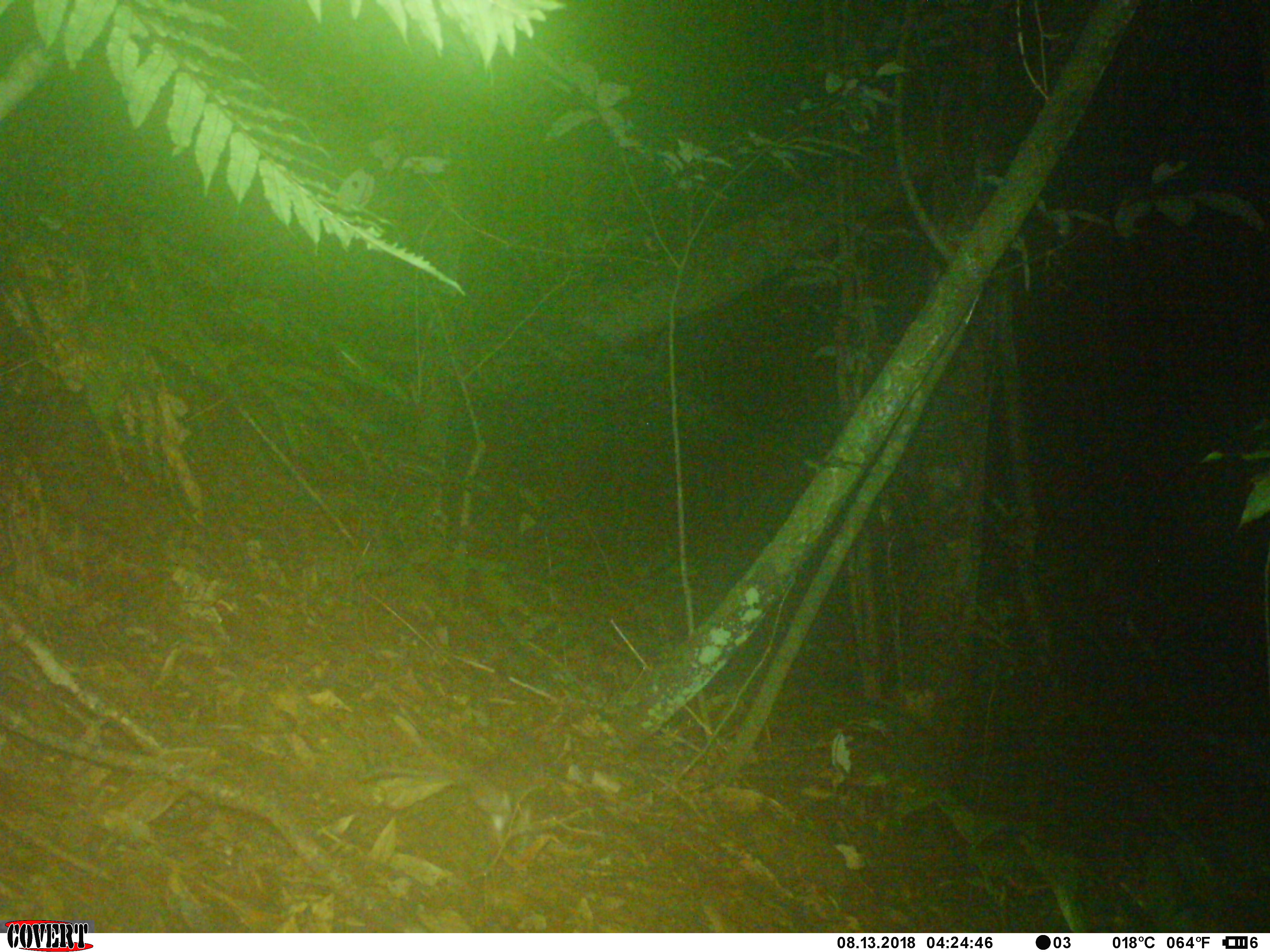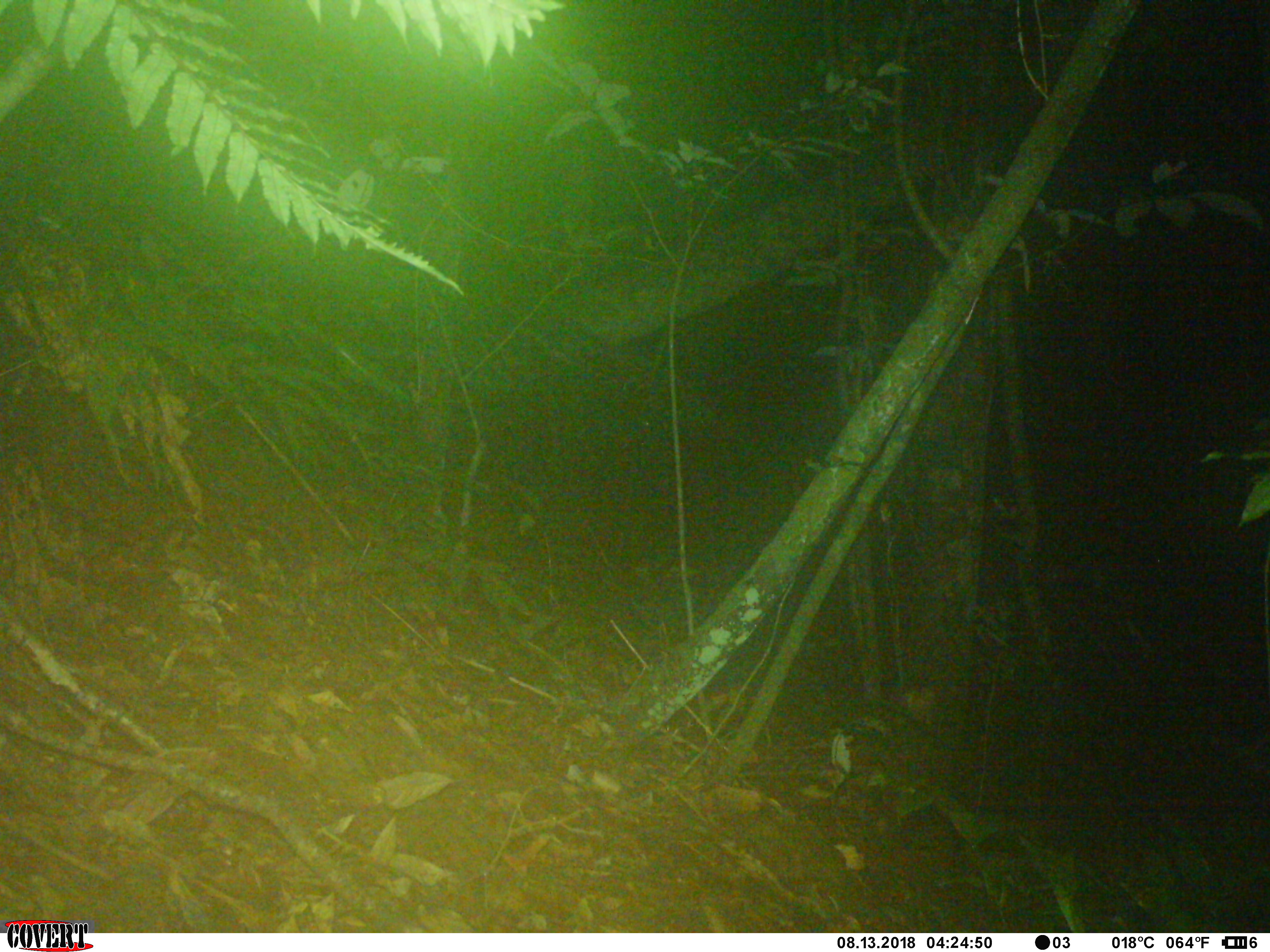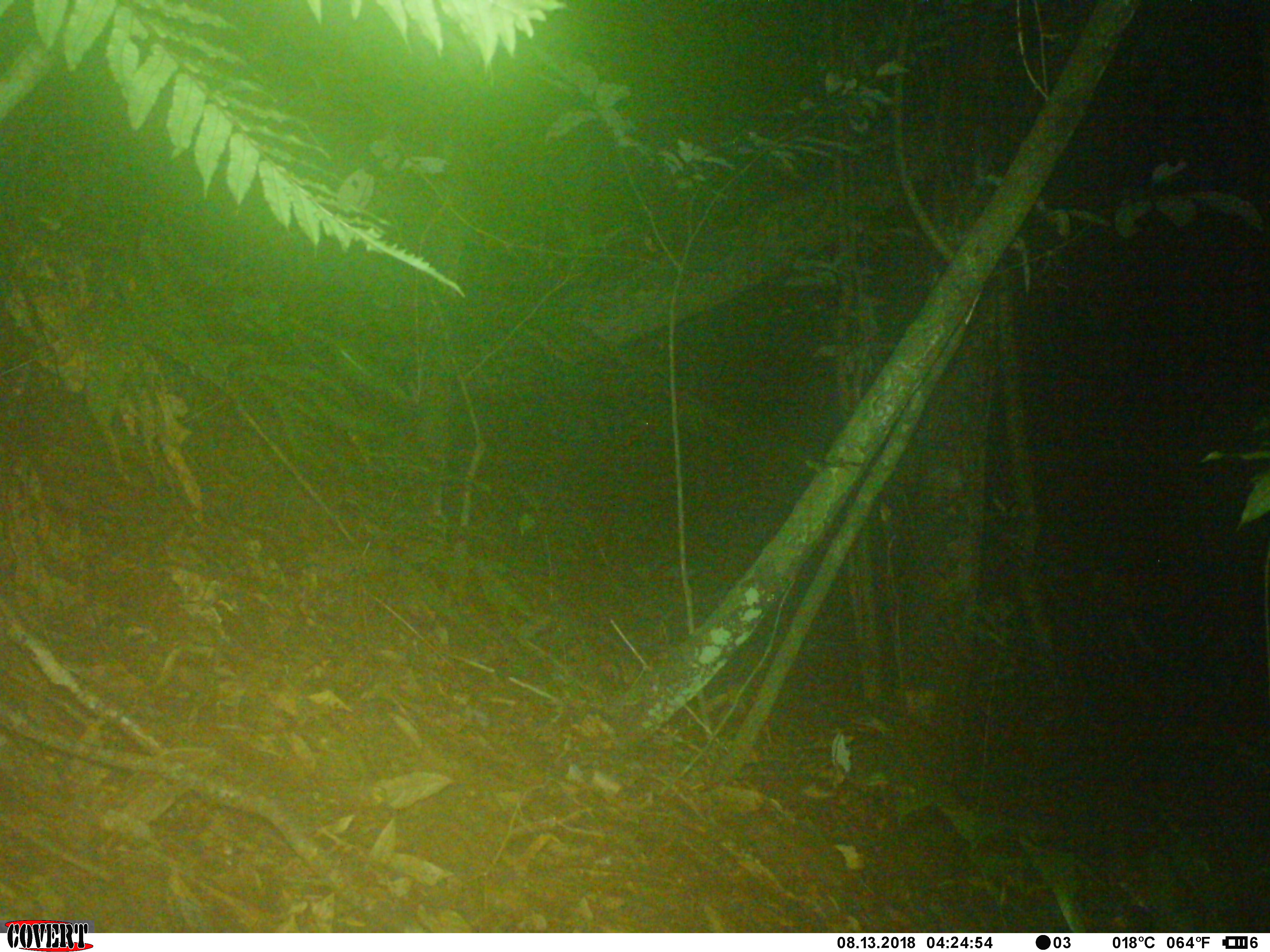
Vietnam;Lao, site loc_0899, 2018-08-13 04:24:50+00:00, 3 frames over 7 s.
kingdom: Animalia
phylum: Chordata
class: Mammalia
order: Rodentia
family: Muridae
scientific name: Muridae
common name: old-world mice and rats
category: unidentified murid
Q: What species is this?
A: Unidentified murid (old-world mice and rats) (Muridae).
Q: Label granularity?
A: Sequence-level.